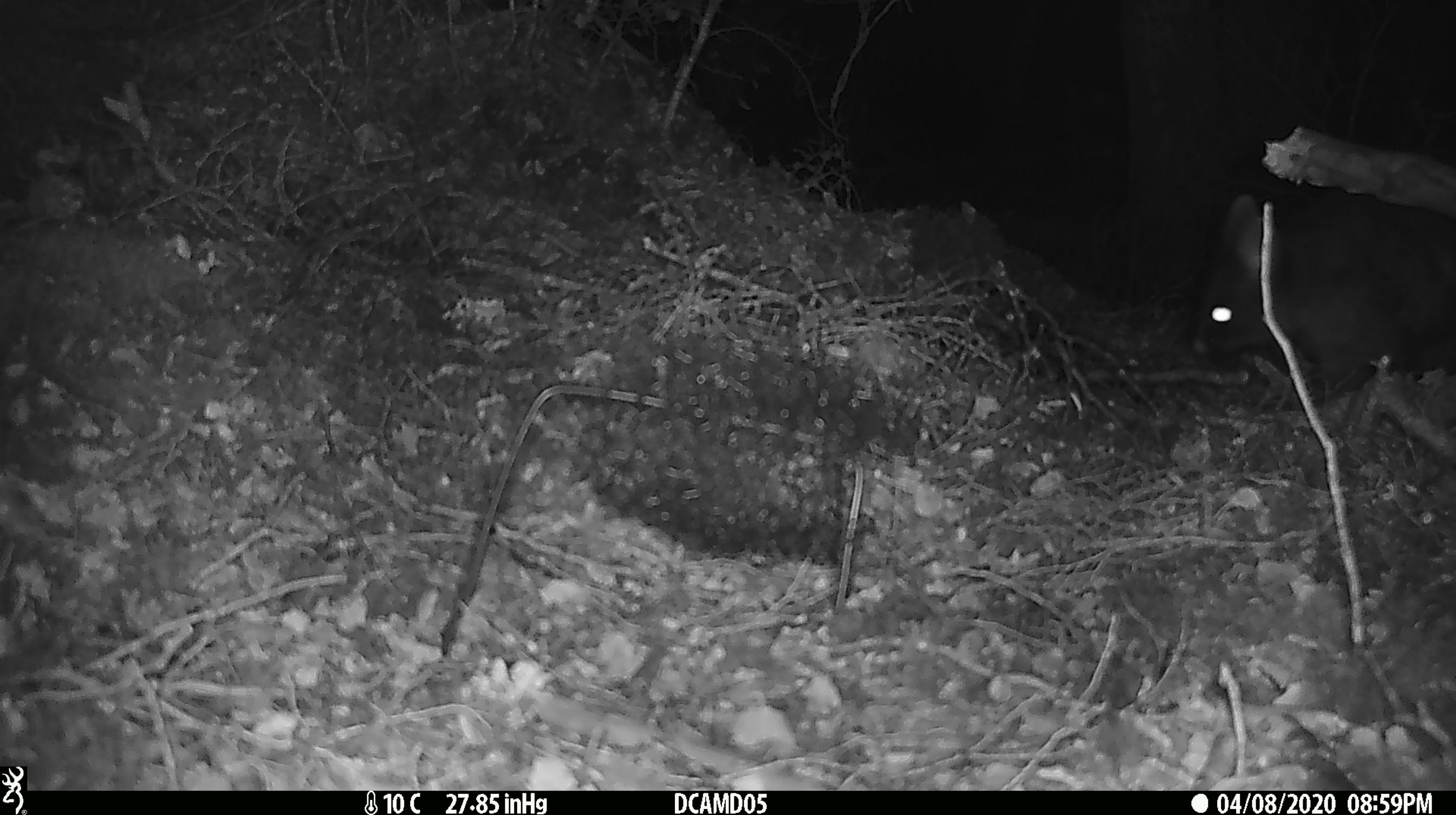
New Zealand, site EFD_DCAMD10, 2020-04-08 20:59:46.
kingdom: Animalia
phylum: Chordata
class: Mammalia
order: Diprotodontia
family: Phalangeridae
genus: Trichosurus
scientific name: Trichosurus vulpecula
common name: common brushtail possum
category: possum